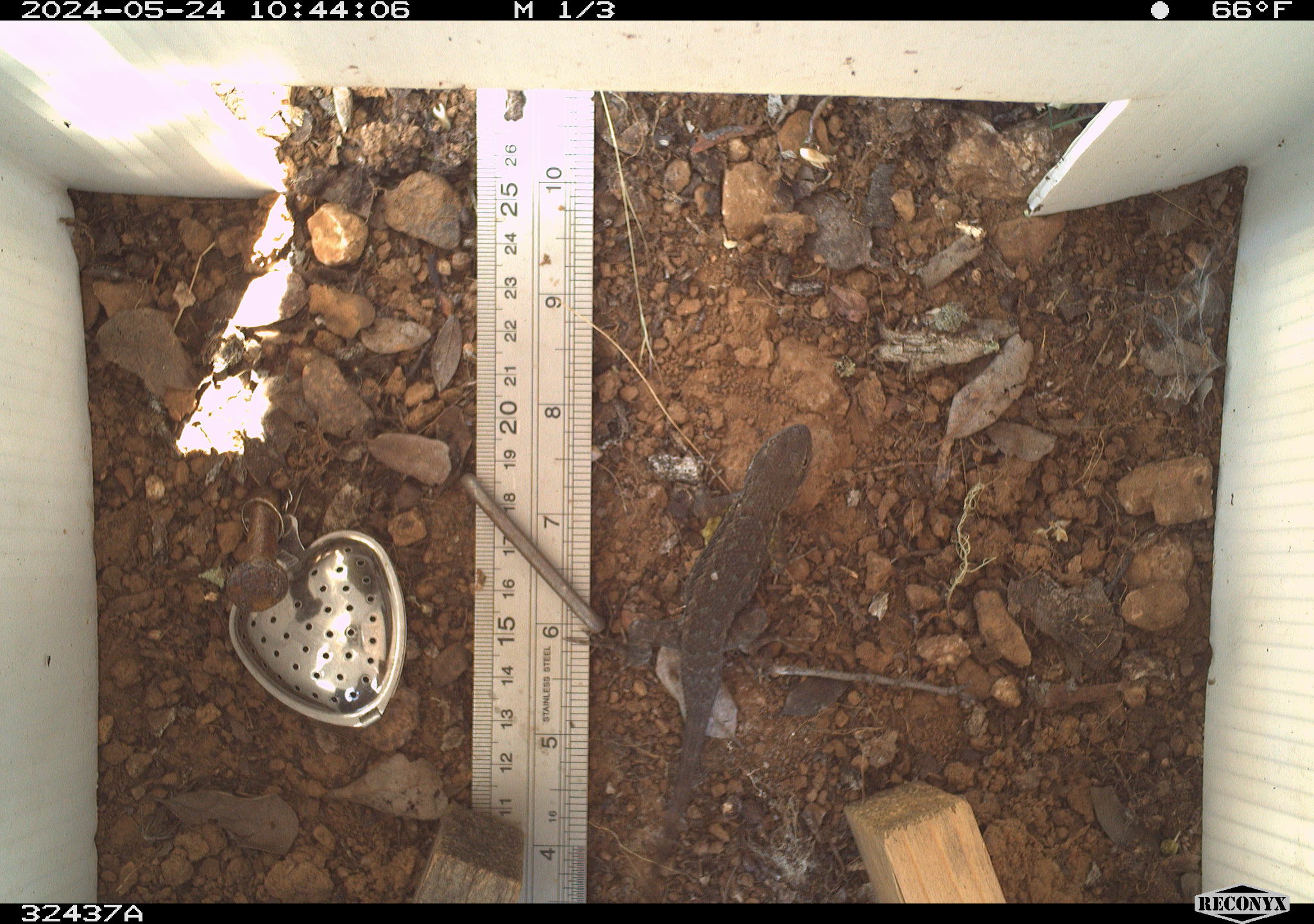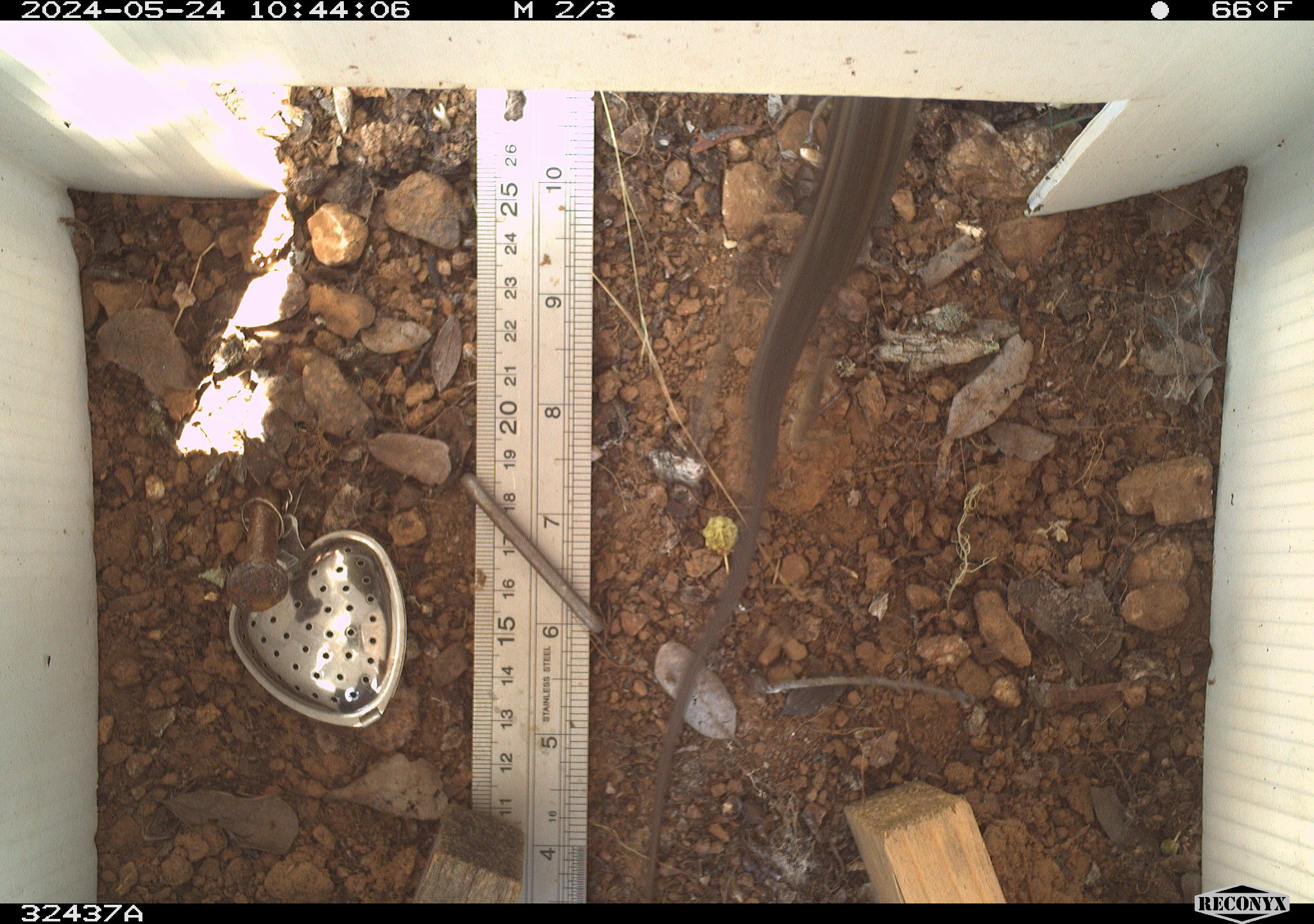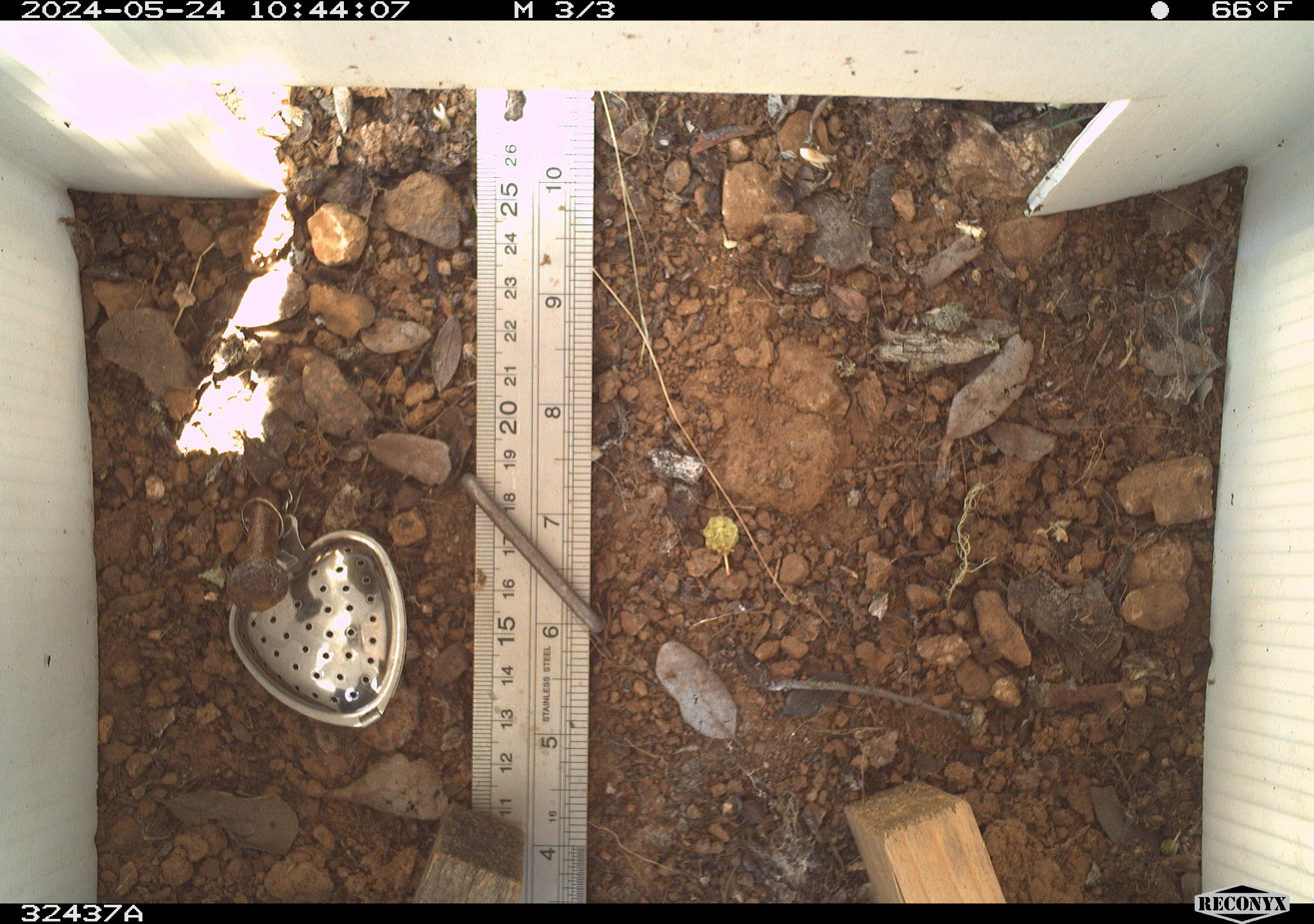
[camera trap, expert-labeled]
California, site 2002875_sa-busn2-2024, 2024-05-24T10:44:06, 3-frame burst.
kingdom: Animalia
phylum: Chordata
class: Reptilia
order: Squamata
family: Phrynosomatidae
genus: Sceloporus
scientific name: Sceloporus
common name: spiny lizards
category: sceloporus species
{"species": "sceloporus species (spiny lizards) (Sceloporus)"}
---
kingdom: Animalia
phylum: Chordata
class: Reptilia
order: Squamata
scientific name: Squamata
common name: lizards and snakes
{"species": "lizards and snakes (Squamata)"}